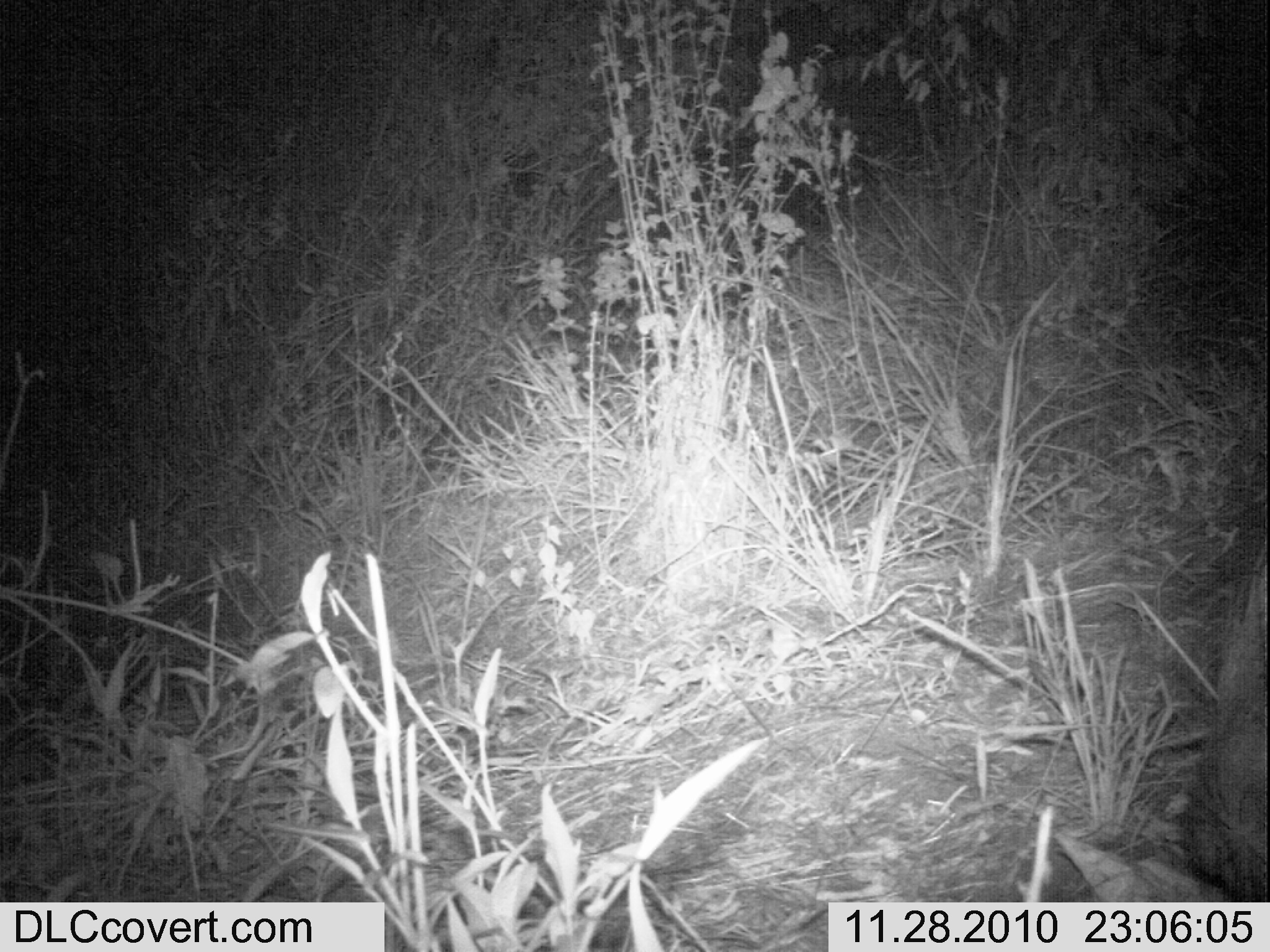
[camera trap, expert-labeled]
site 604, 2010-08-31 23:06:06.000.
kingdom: Animalia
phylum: Chordata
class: Mammalia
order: Rodentia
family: Hystricidae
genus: Hystrix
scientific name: Hystrix cristata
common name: crested porcupine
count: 1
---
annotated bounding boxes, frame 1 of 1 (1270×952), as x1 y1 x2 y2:
hystrix cristata: 1199 528 1266 899